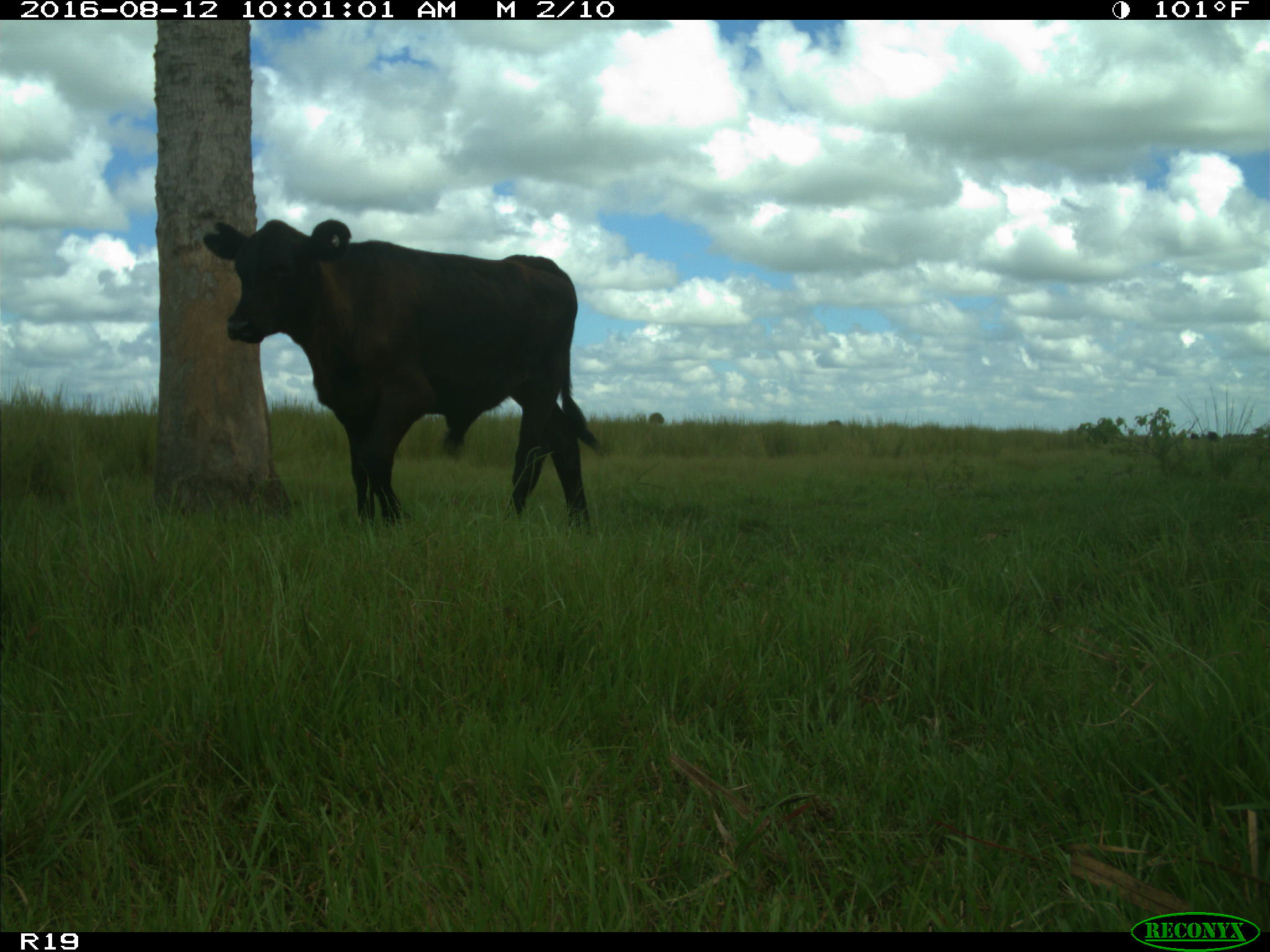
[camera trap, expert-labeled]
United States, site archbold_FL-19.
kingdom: Animalia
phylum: Chordata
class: Mammalia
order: Artiodactyla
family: Bovidae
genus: Bos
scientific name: Bos taurus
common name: domestic cow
Bos taurus (domestic cow).